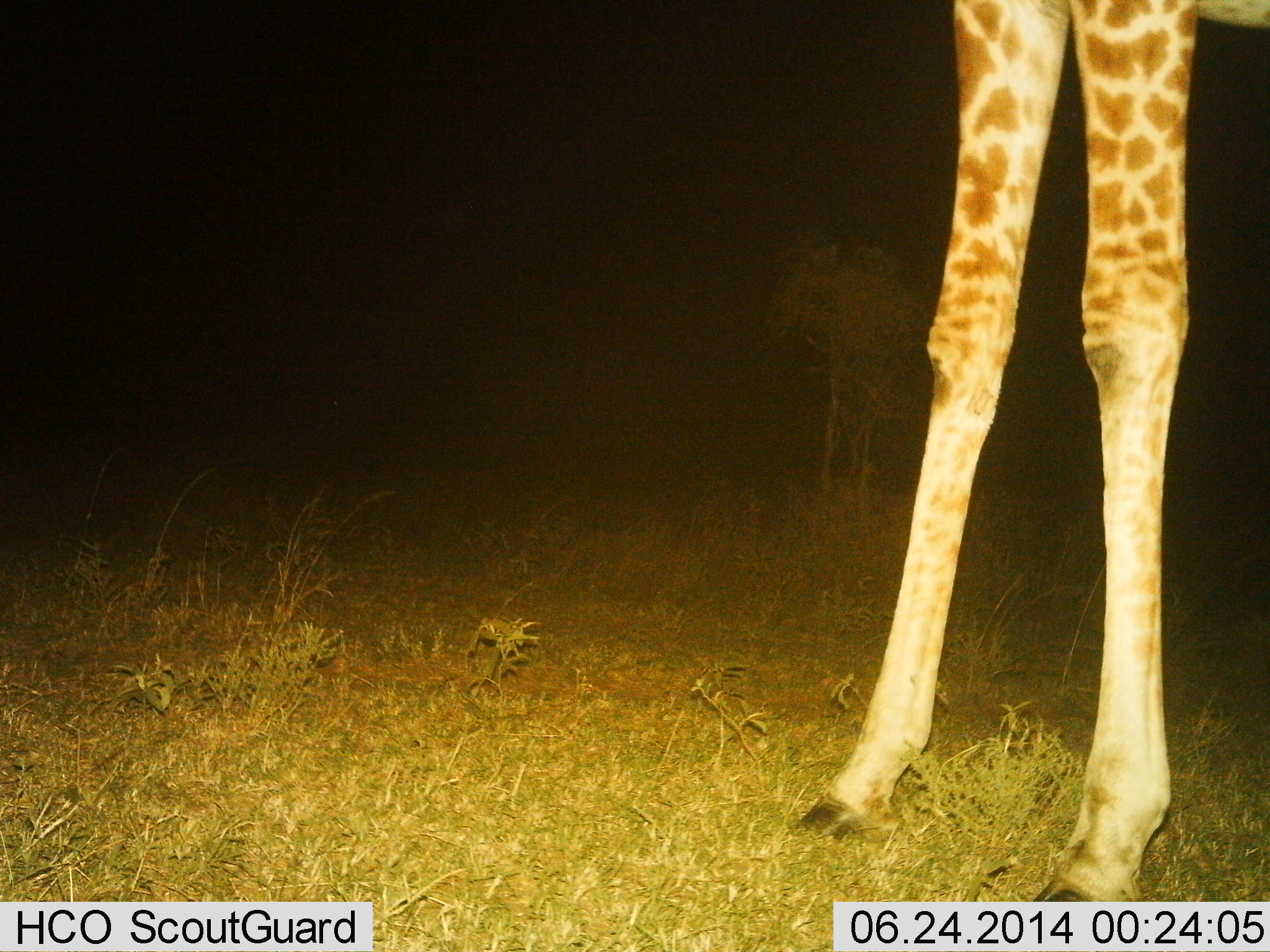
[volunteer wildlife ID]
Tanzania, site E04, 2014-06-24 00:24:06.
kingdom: Animalia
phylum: Chordata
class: Mammalia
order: Artiodactyla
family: Giraffidae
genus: Giraffa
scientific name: Giraffa camelopardalis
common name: giraffe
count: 1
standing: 100%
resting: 0%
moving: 0%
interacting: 0%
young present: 0%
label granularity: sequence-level